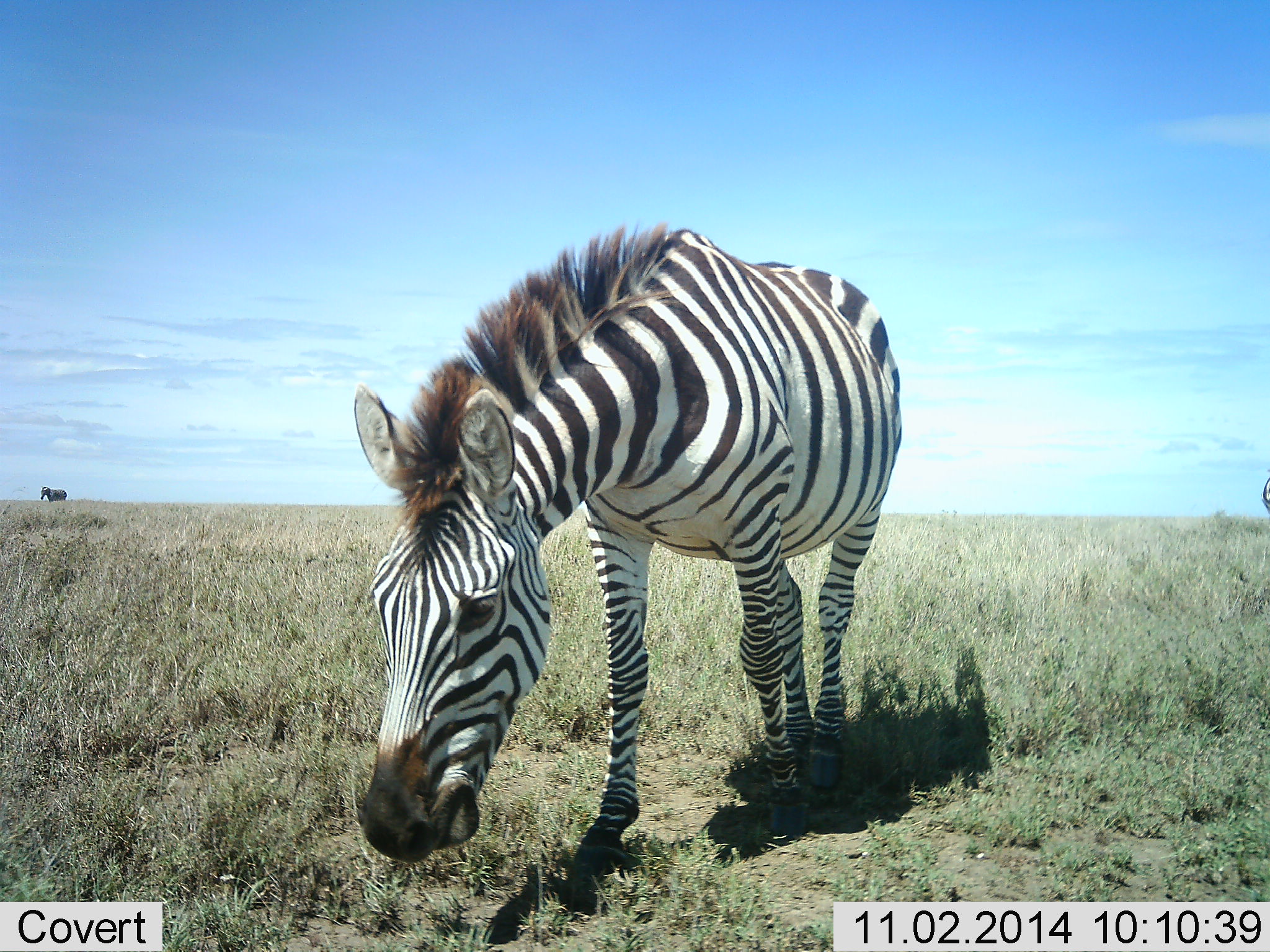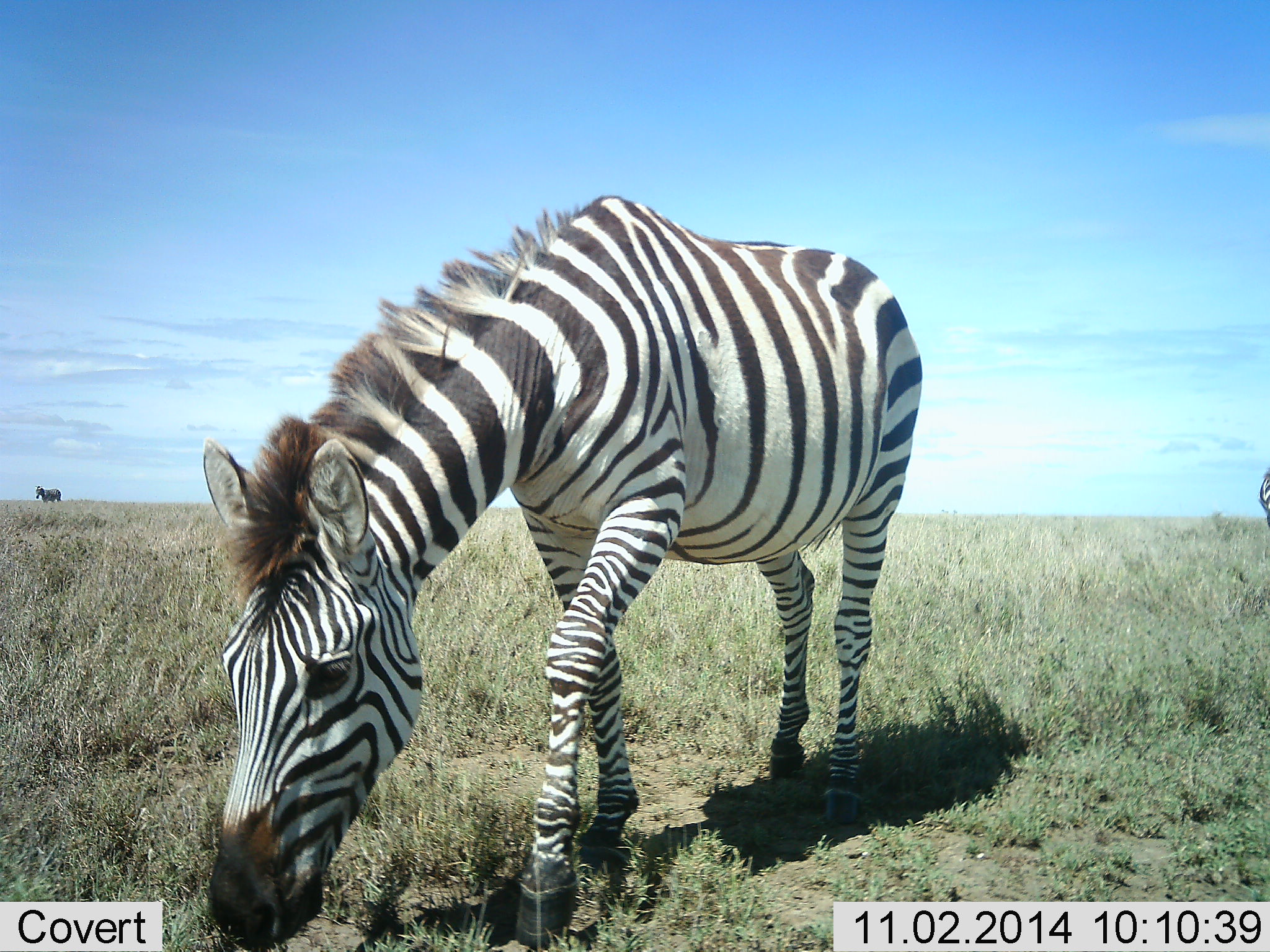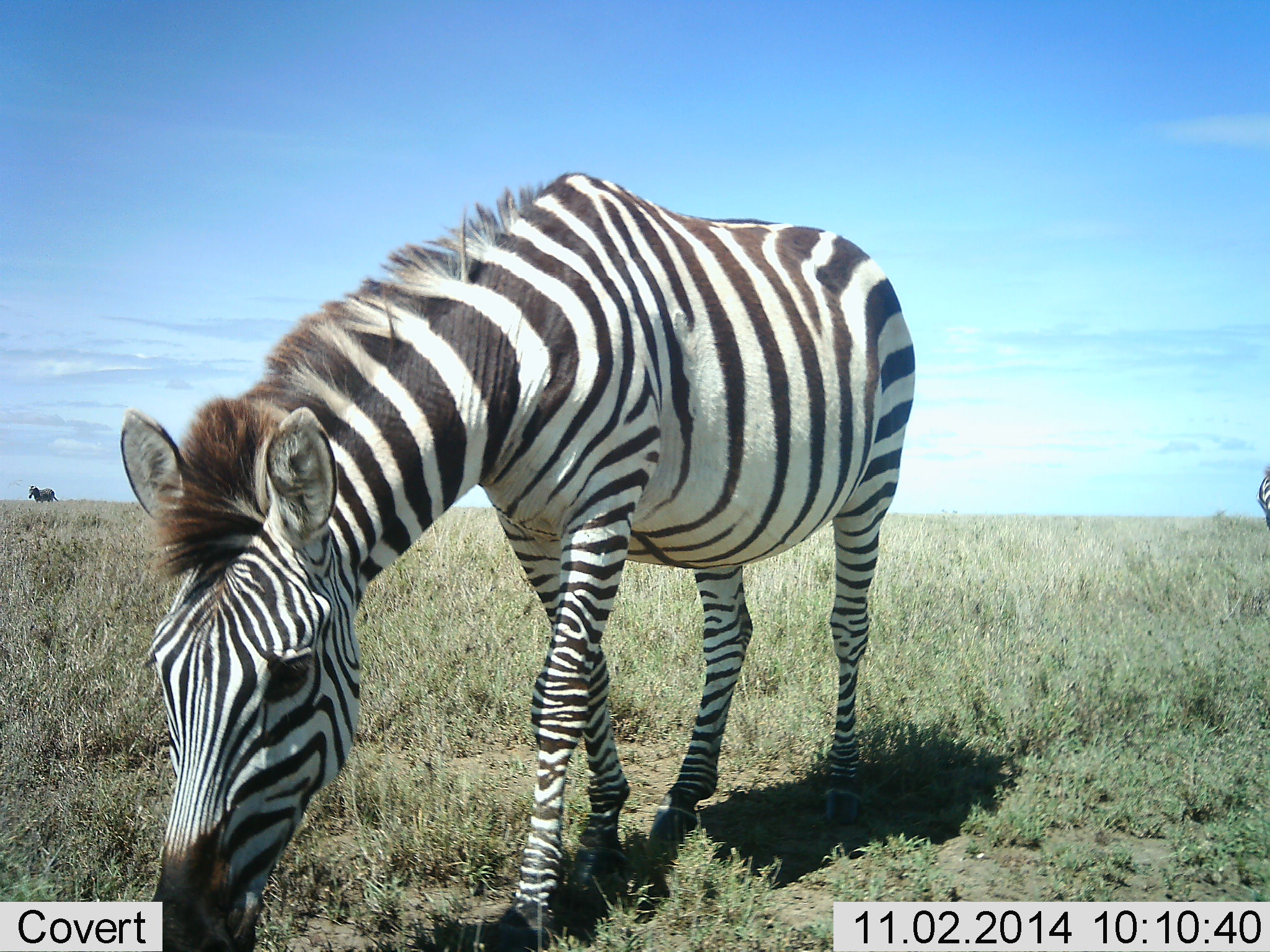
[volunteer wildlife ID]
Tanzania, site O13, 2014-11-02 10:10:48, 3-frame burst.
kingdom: Animalia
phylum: Chordata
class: Mammalia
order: Perissodactyla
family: Equidae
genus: Equus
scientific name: Equus quagga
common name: plains zebra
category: zebra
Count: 3.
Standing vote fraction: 40%.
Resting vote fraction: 0%.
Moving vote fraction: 50%.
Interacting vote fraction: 10%.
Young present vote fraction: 0%.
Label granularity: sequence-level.